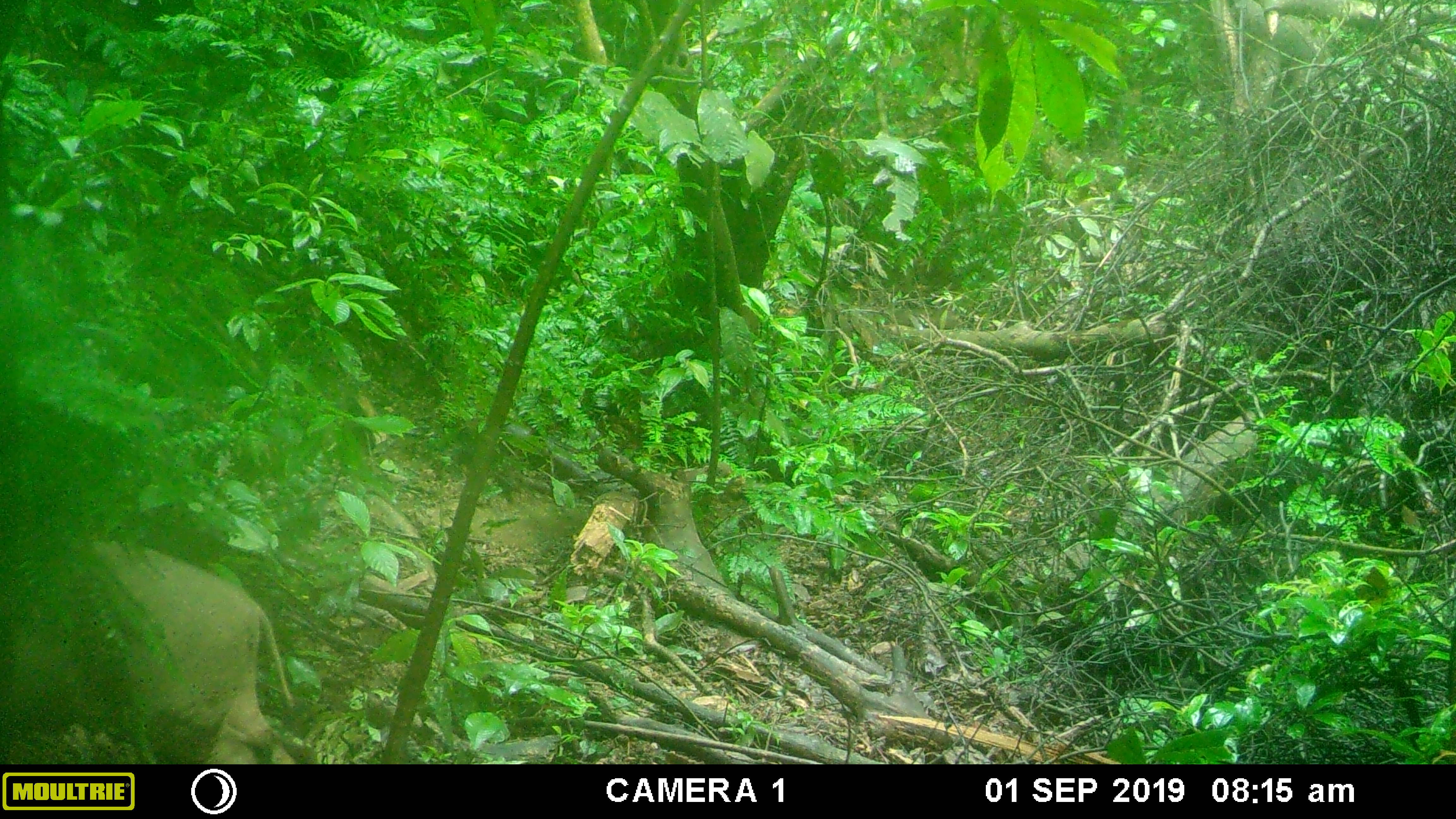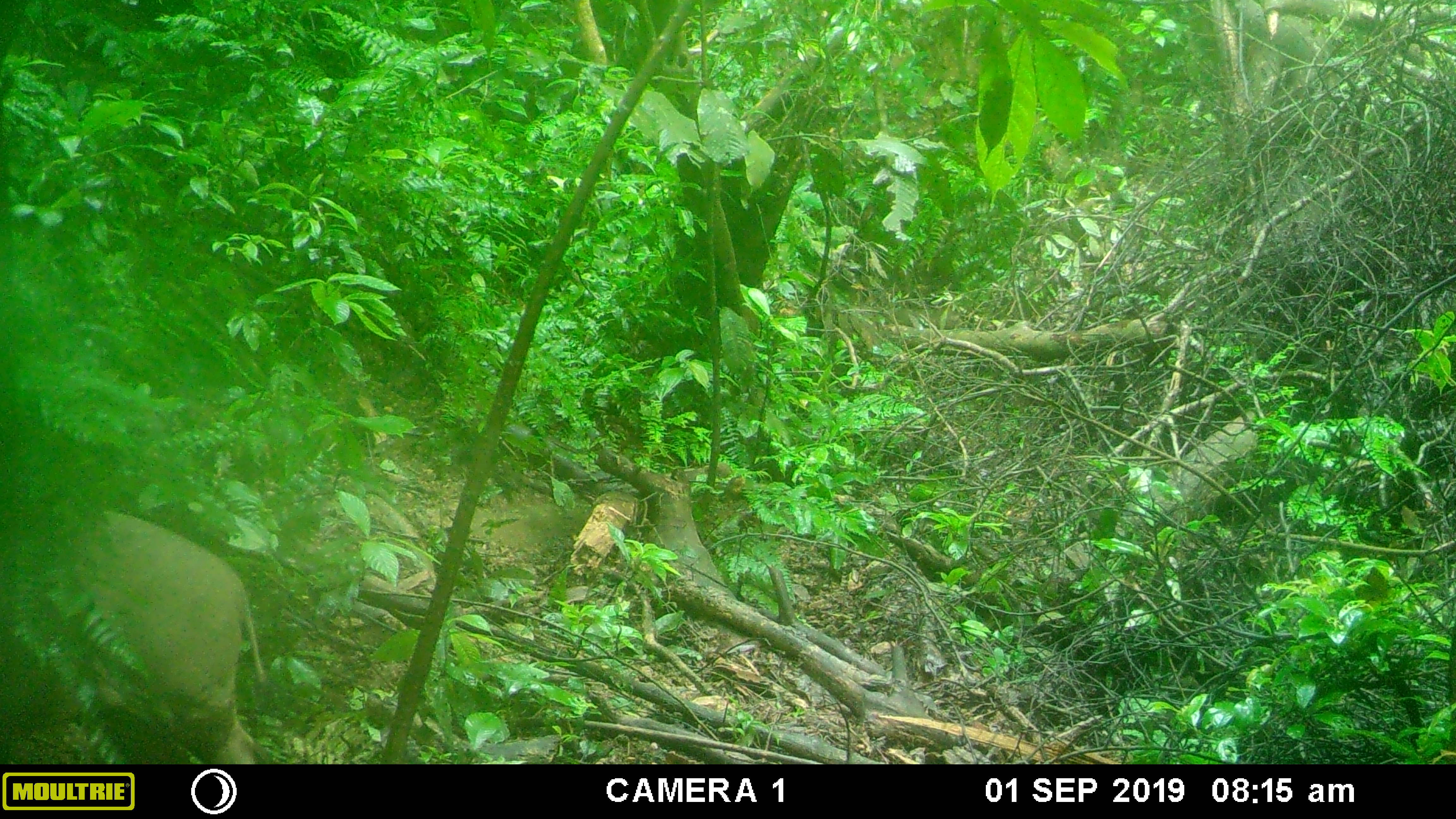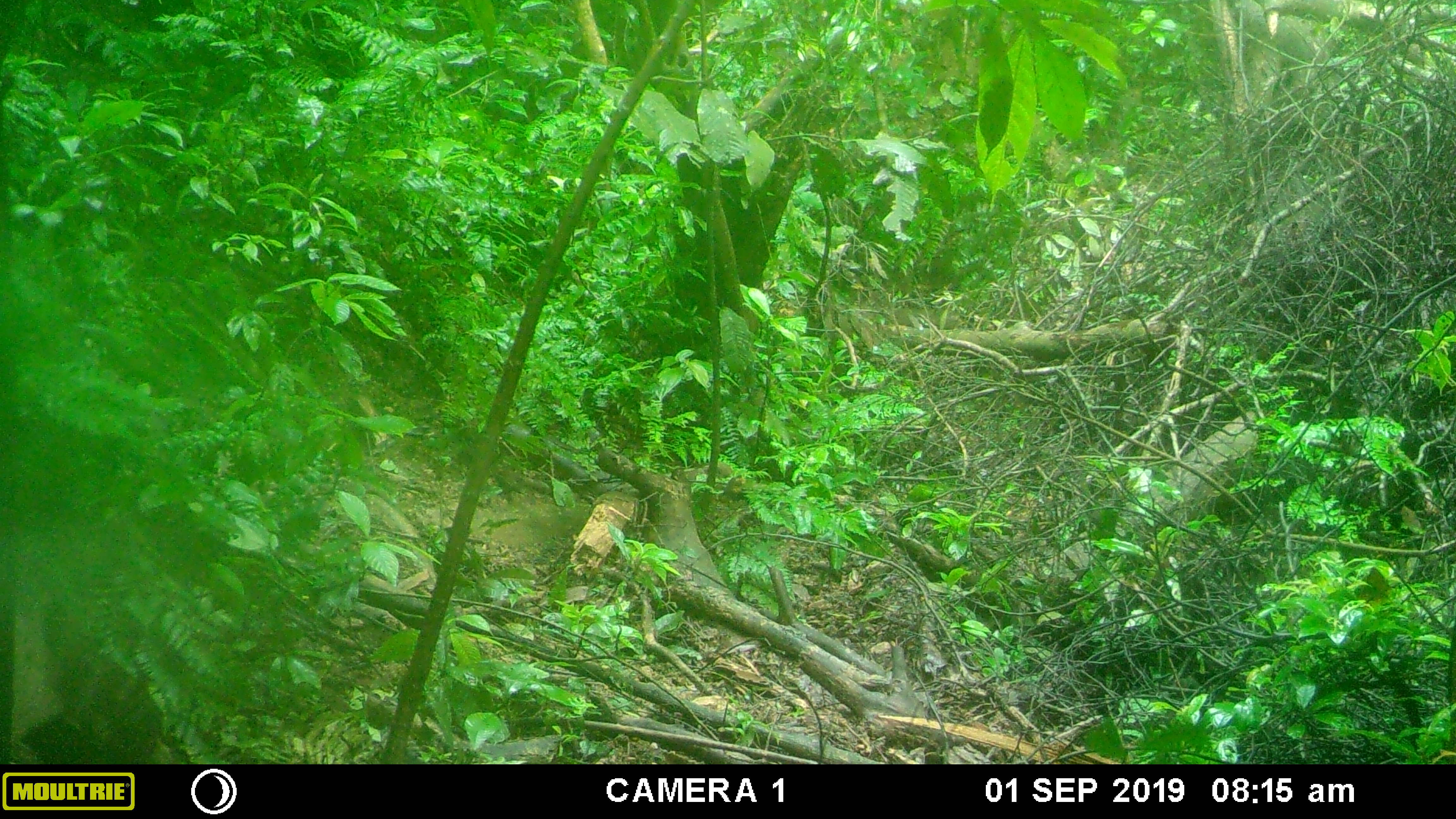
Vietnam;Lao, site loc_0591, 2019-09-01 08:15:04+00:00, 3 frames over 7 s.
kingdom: Animalia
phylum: Chordata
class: Mammalia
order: Artiodactyla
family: Suidae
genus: Sus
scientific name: Sus scrofa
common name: eurasian wild pig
Eurasian wild pig (Sus scrofa). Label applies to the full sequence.